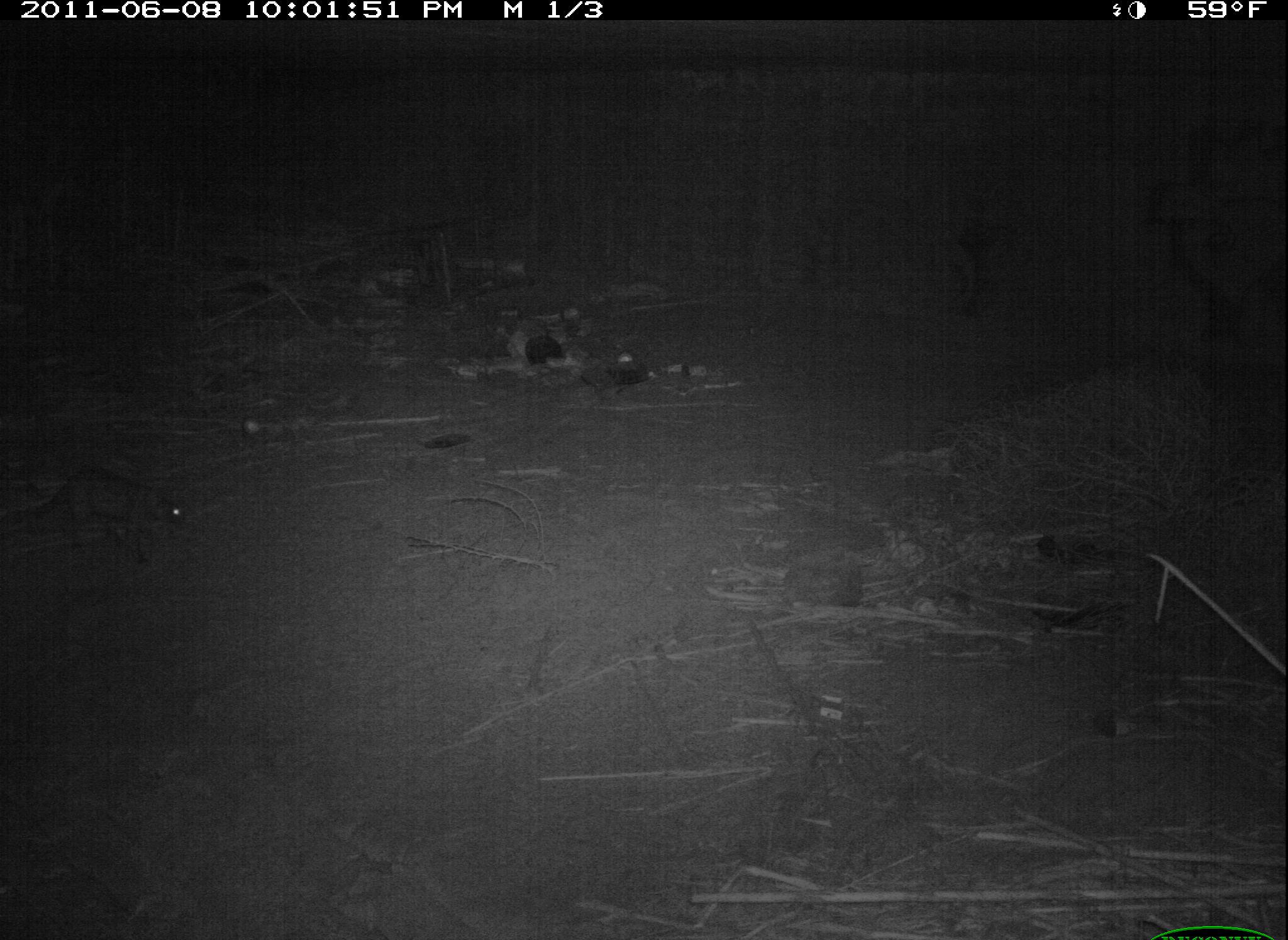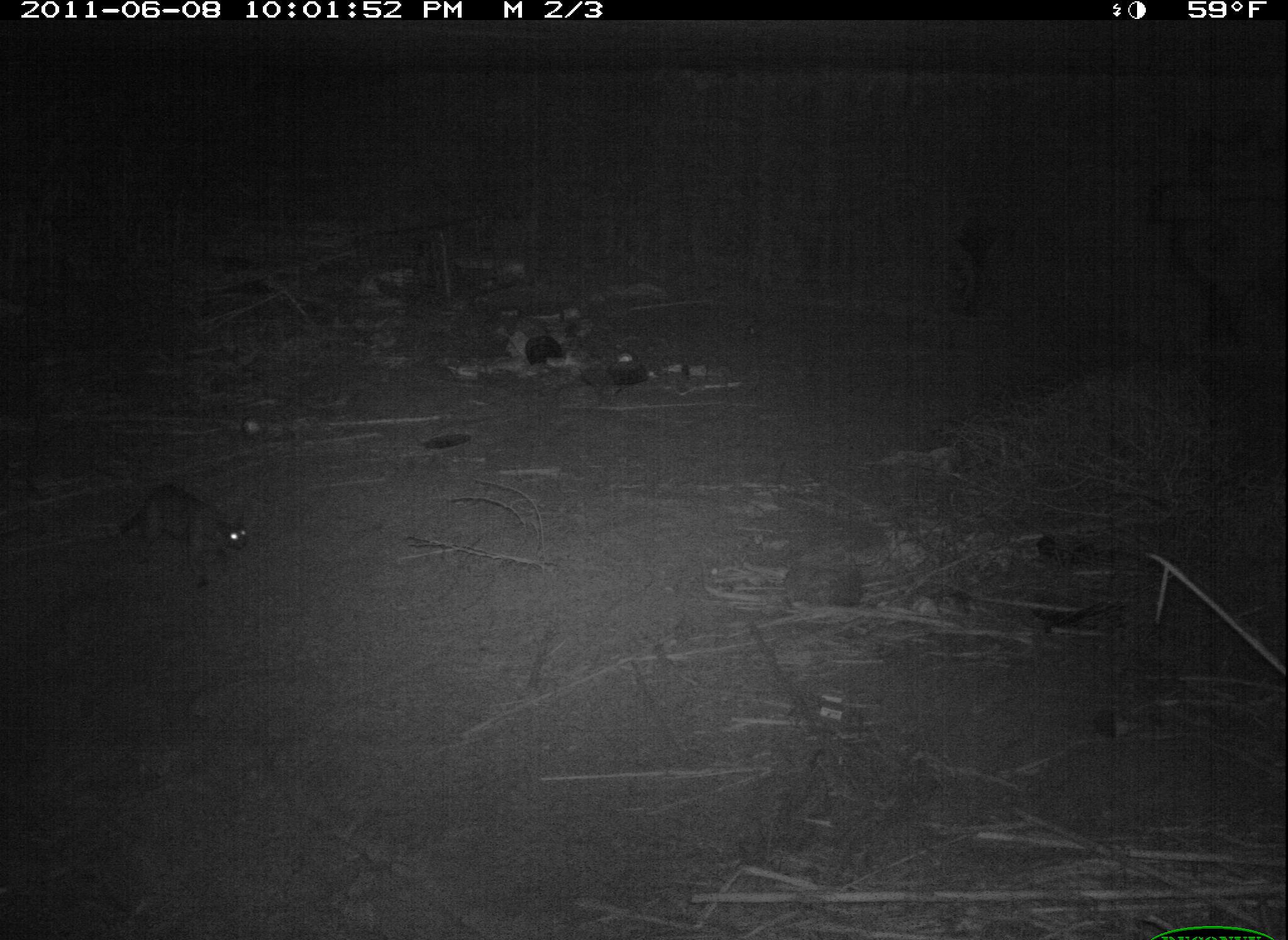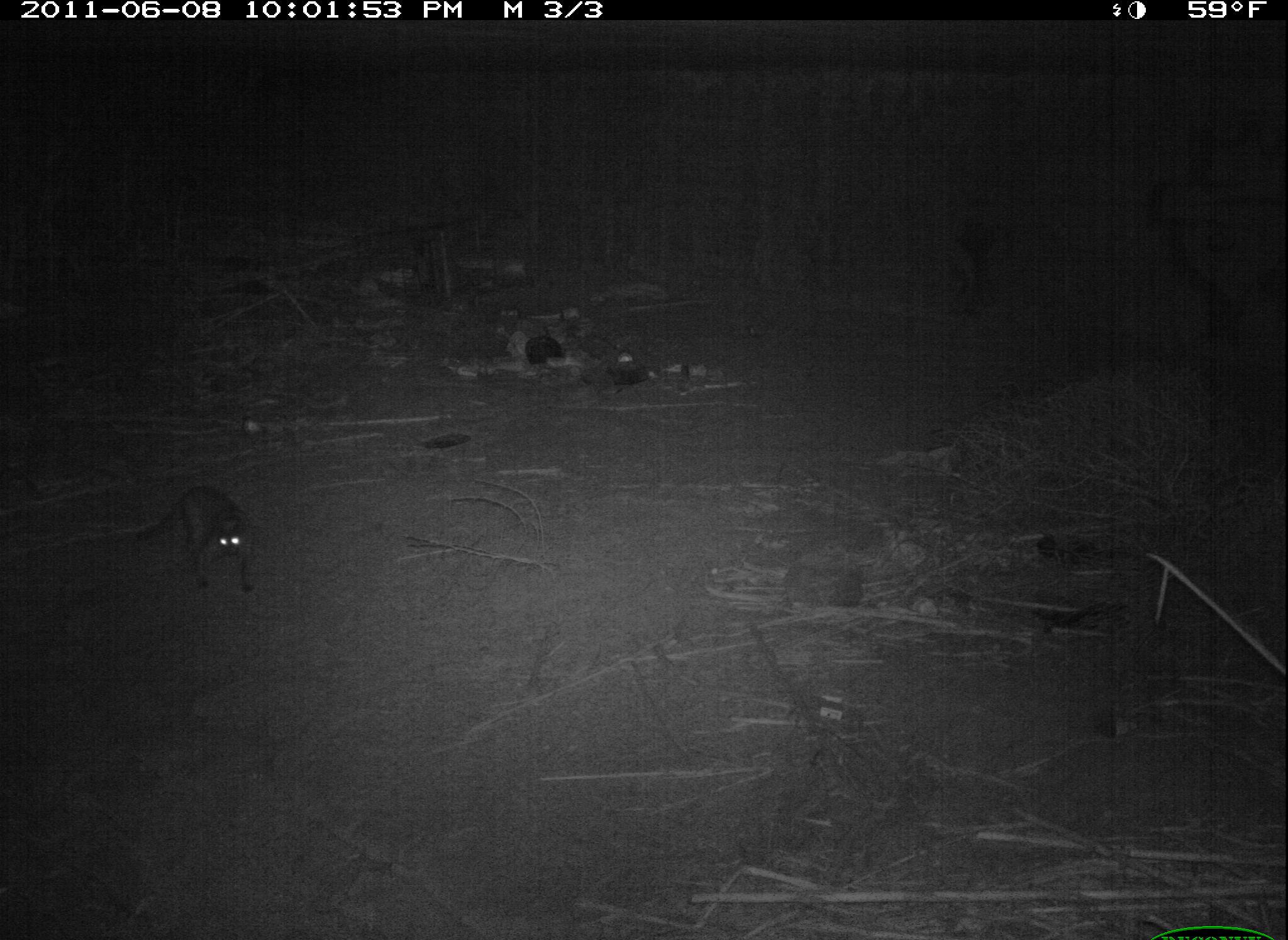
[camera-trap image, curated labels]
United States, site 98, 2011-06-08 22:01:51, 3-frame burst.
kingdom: Animalia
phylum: Chordata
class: Mammalia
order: Carnivora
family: Felidae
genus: Felis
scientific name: Felis catus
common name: cat